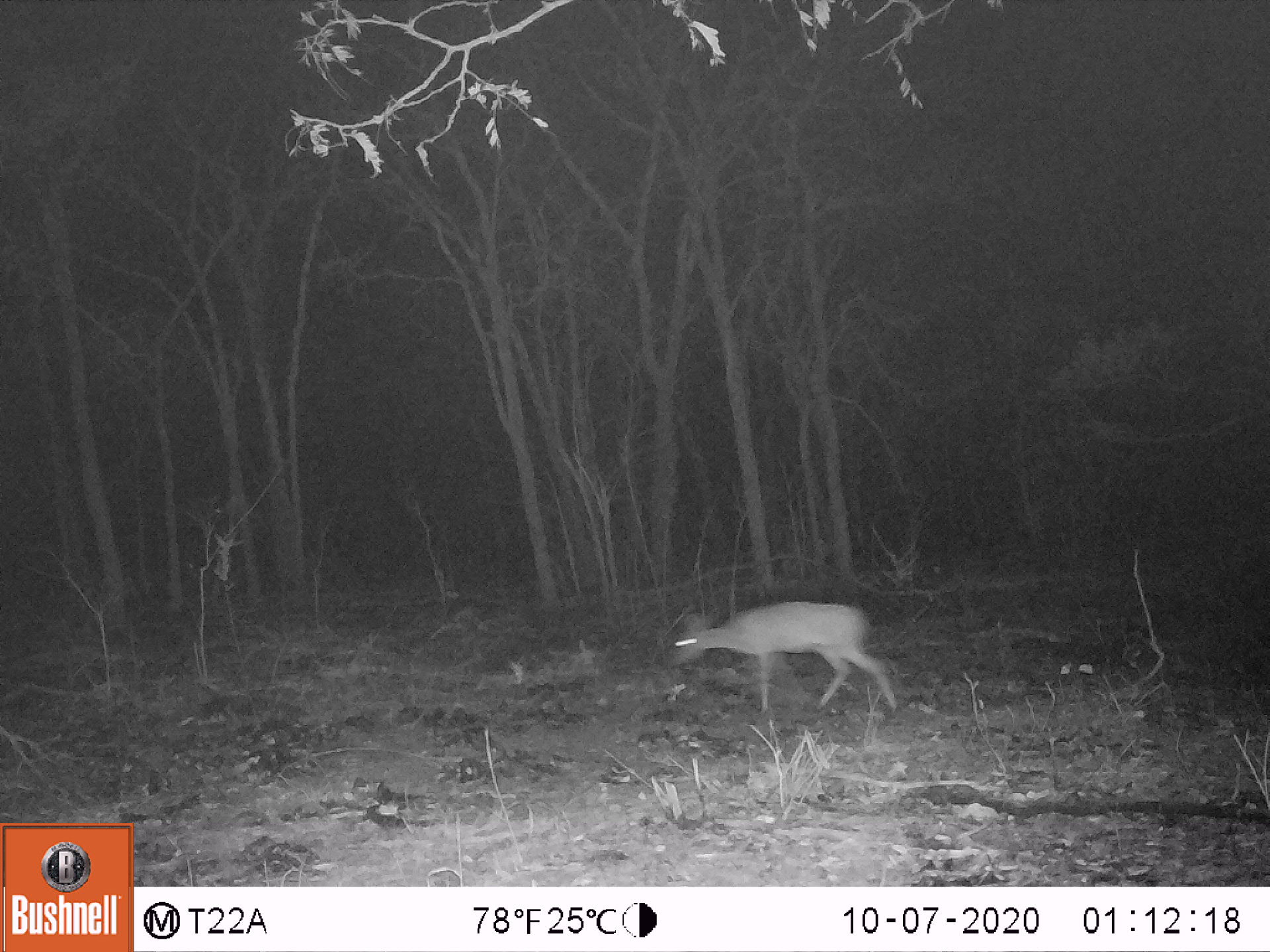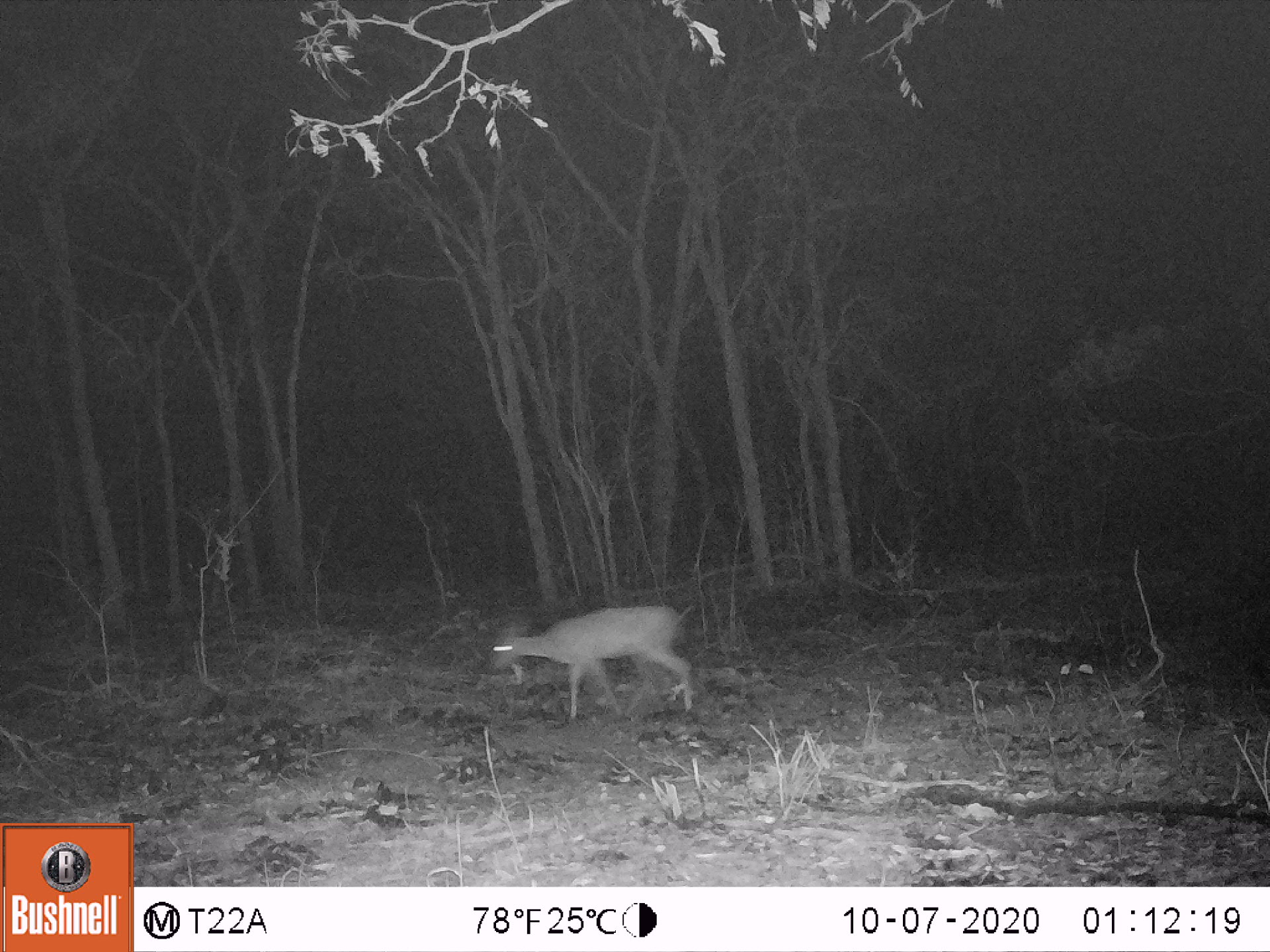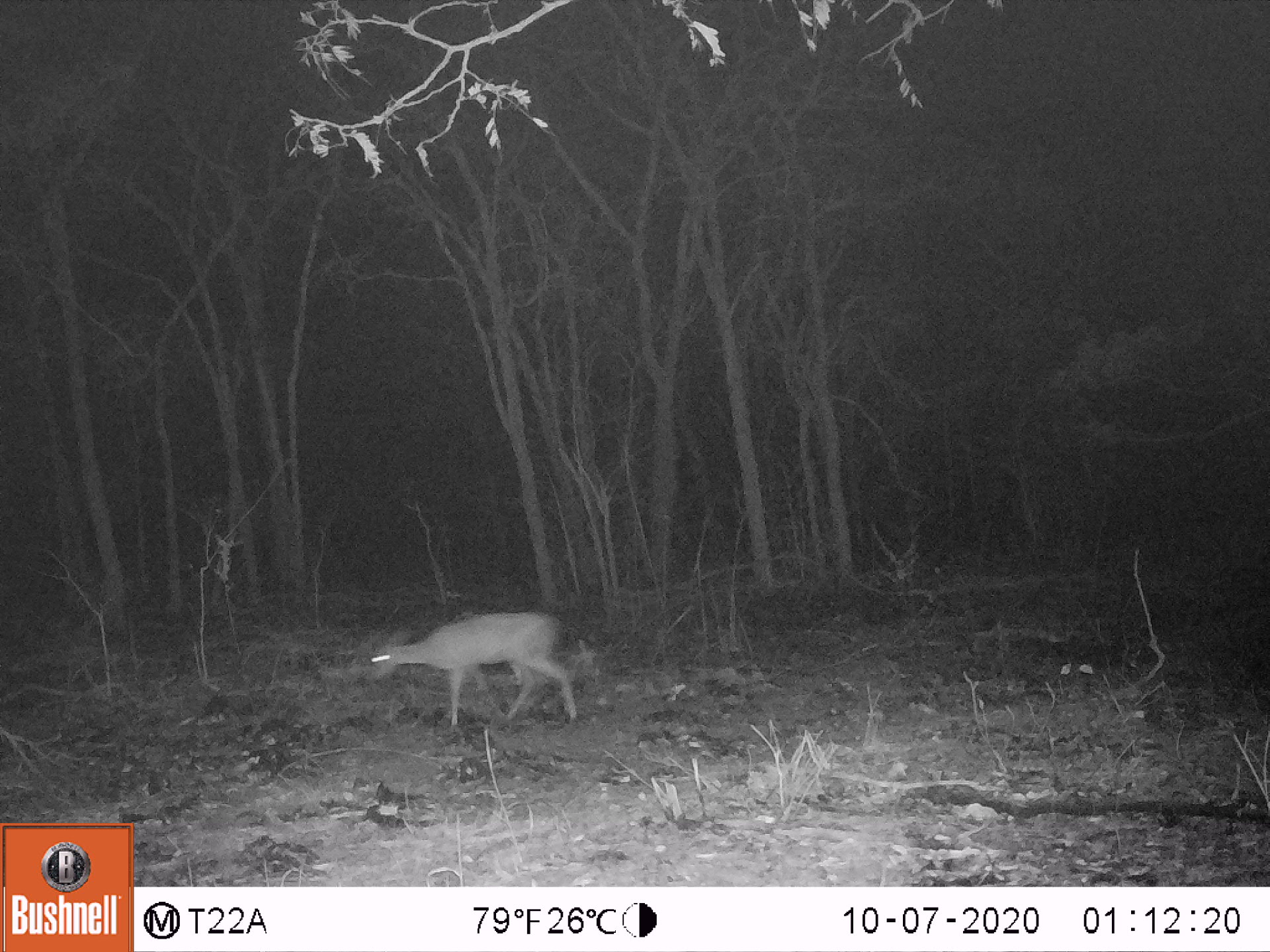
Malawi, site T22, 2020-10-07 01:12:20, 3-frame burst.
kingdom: Animalia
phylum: Chordata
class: Mammalia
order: Artiodactyla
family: Bovidae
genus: Sylvicapra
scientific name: Sylvicapra grimmia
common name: common duiker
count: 1